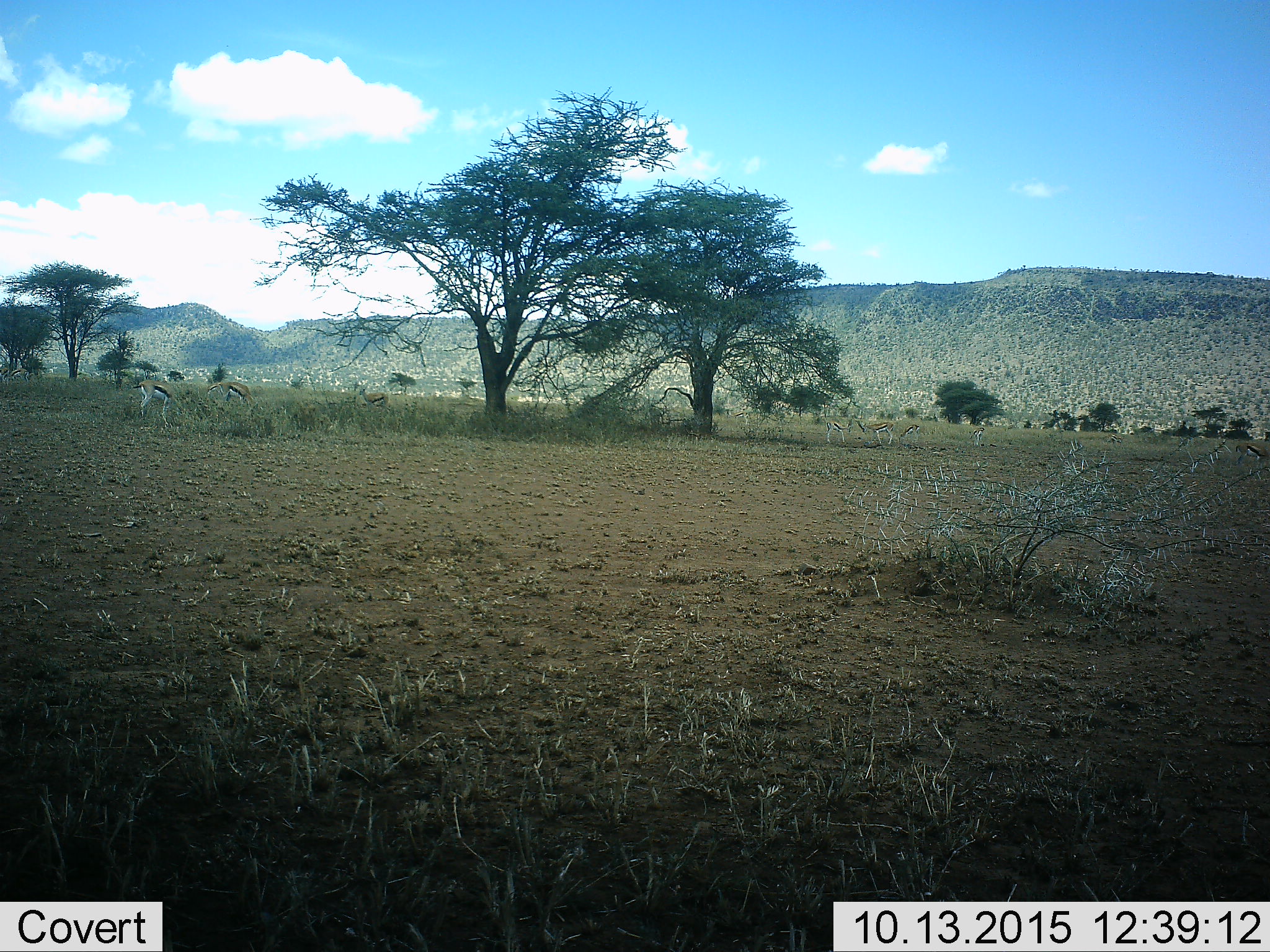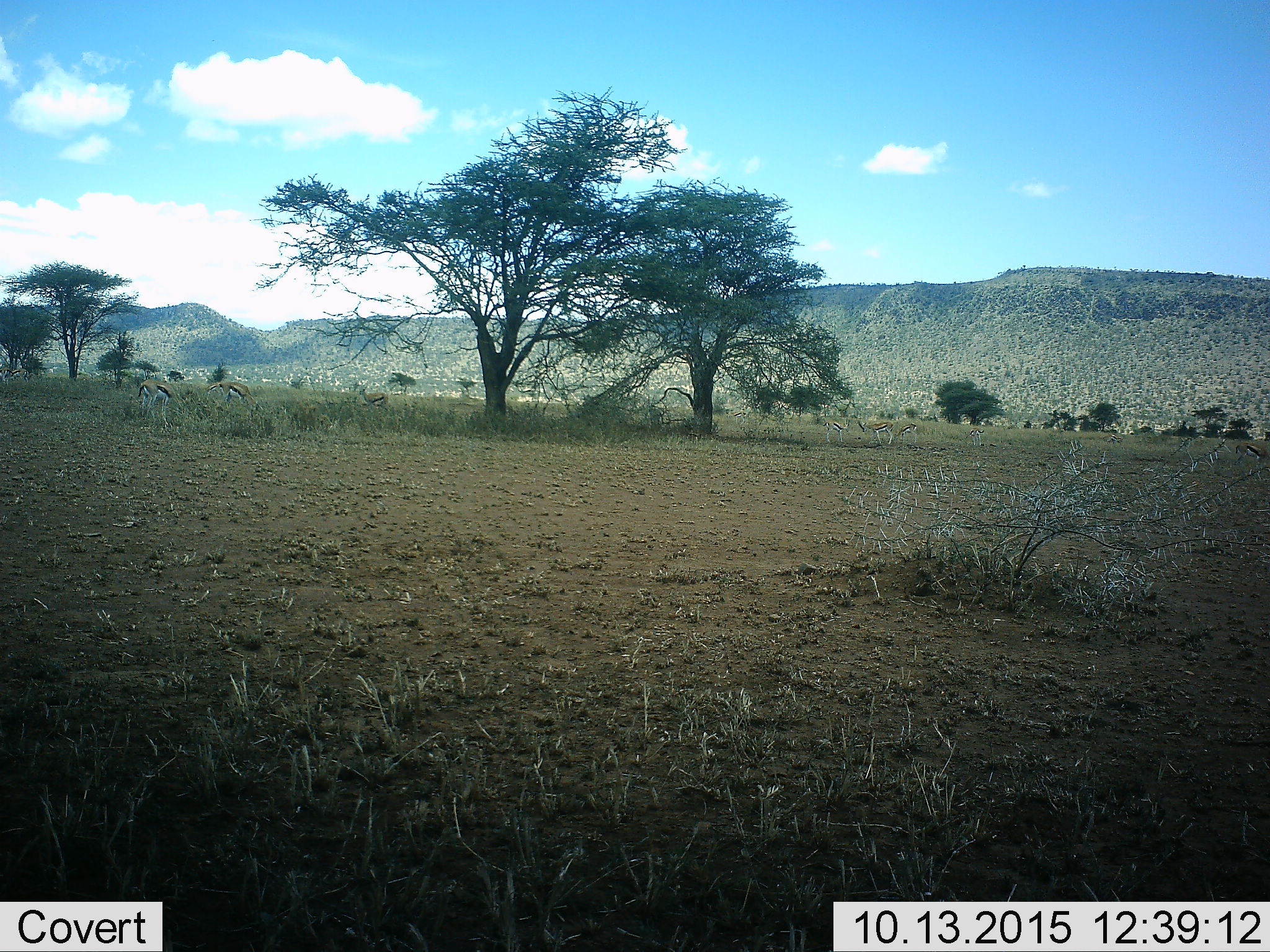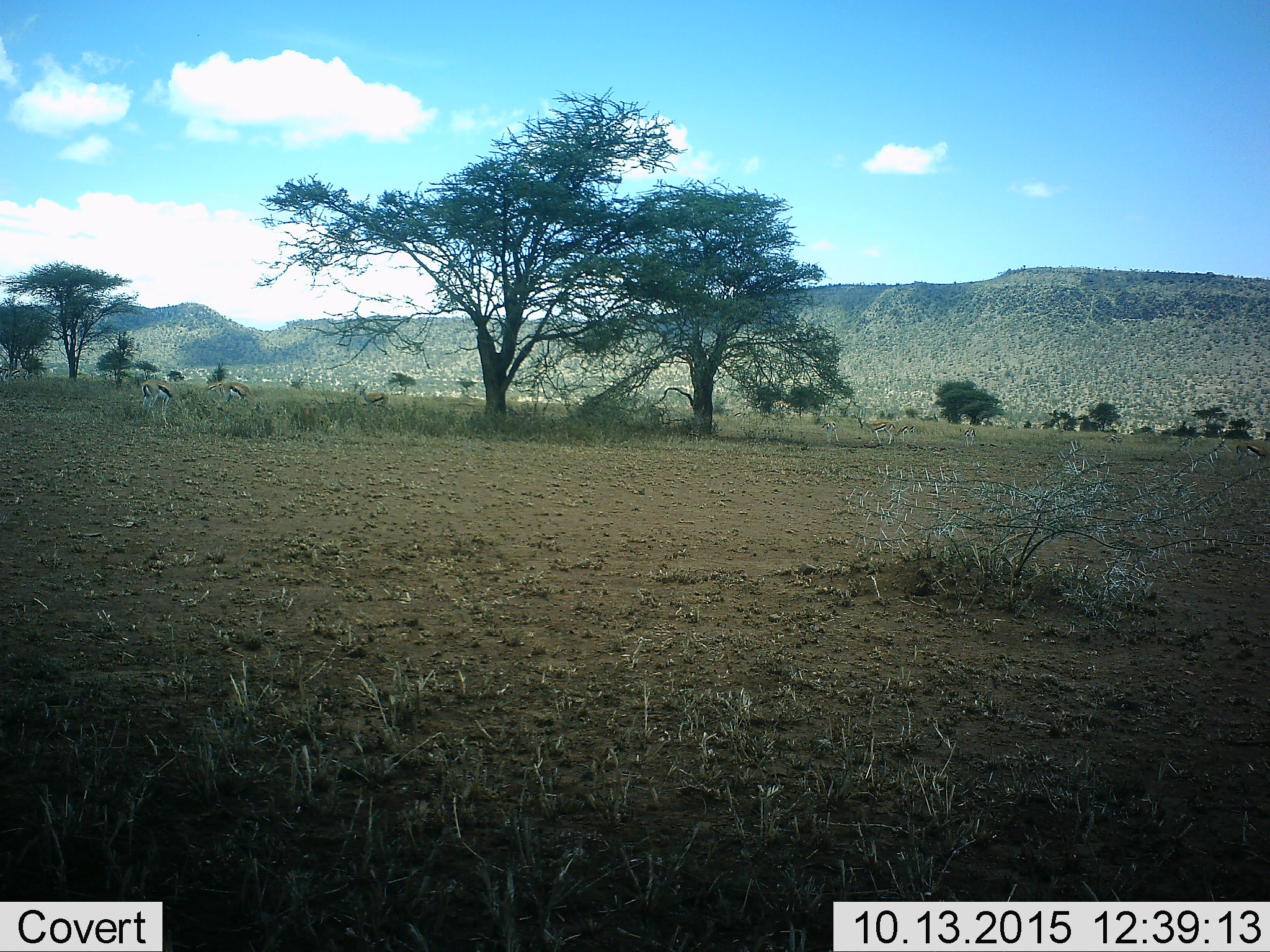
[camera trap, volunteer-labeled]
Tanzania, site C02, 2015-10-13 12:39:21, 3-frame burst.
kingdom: Animalia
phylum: Chordata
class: Mammalia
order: Artiodactyla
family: Bovidae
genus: Eudorcas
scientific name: Eudorcas thomsonii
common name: thomson's gazelle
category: gazellethomsons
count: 11-50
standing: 79%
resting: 14%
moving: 14%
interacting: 7%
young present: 7%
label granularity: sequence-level